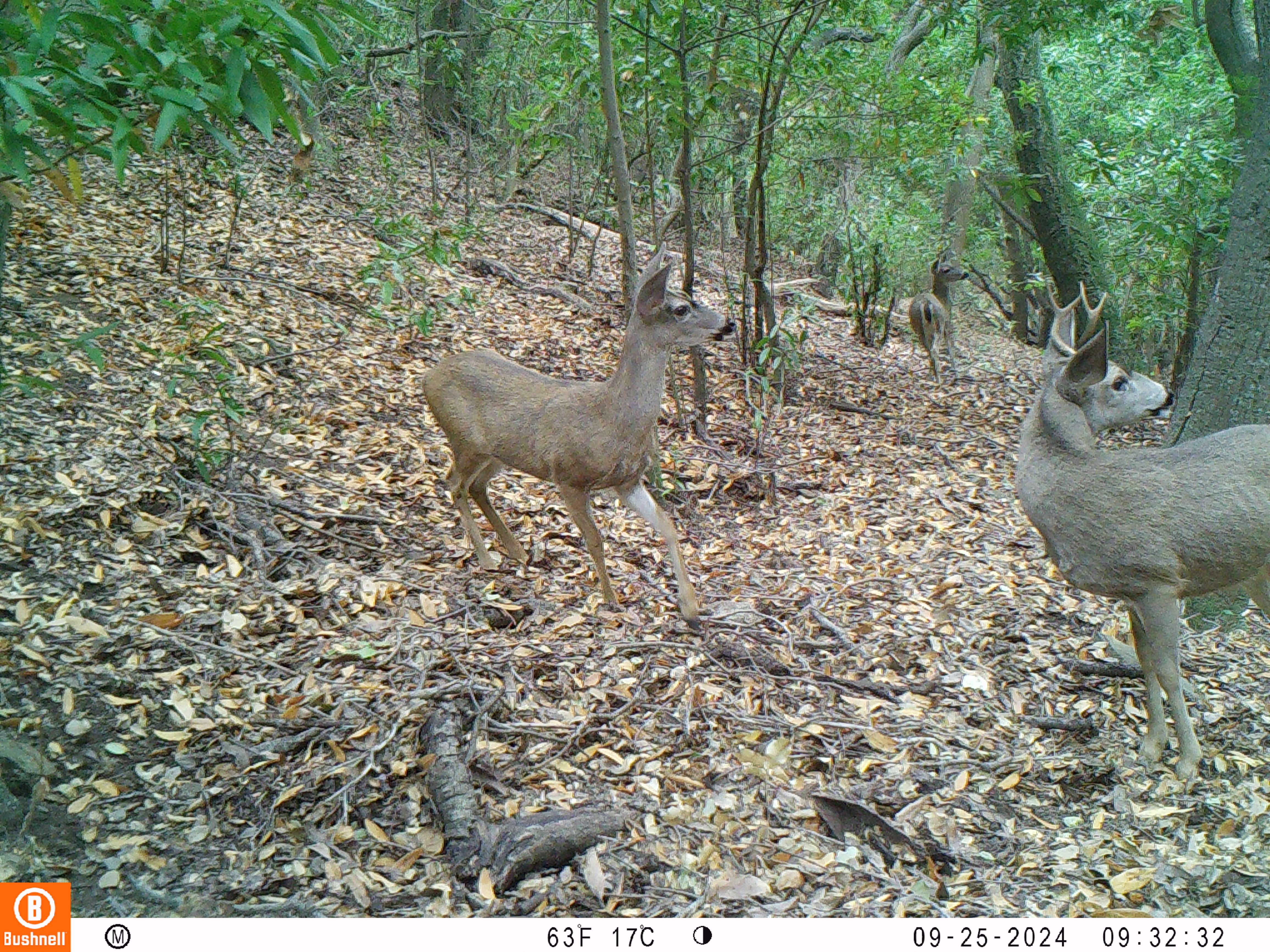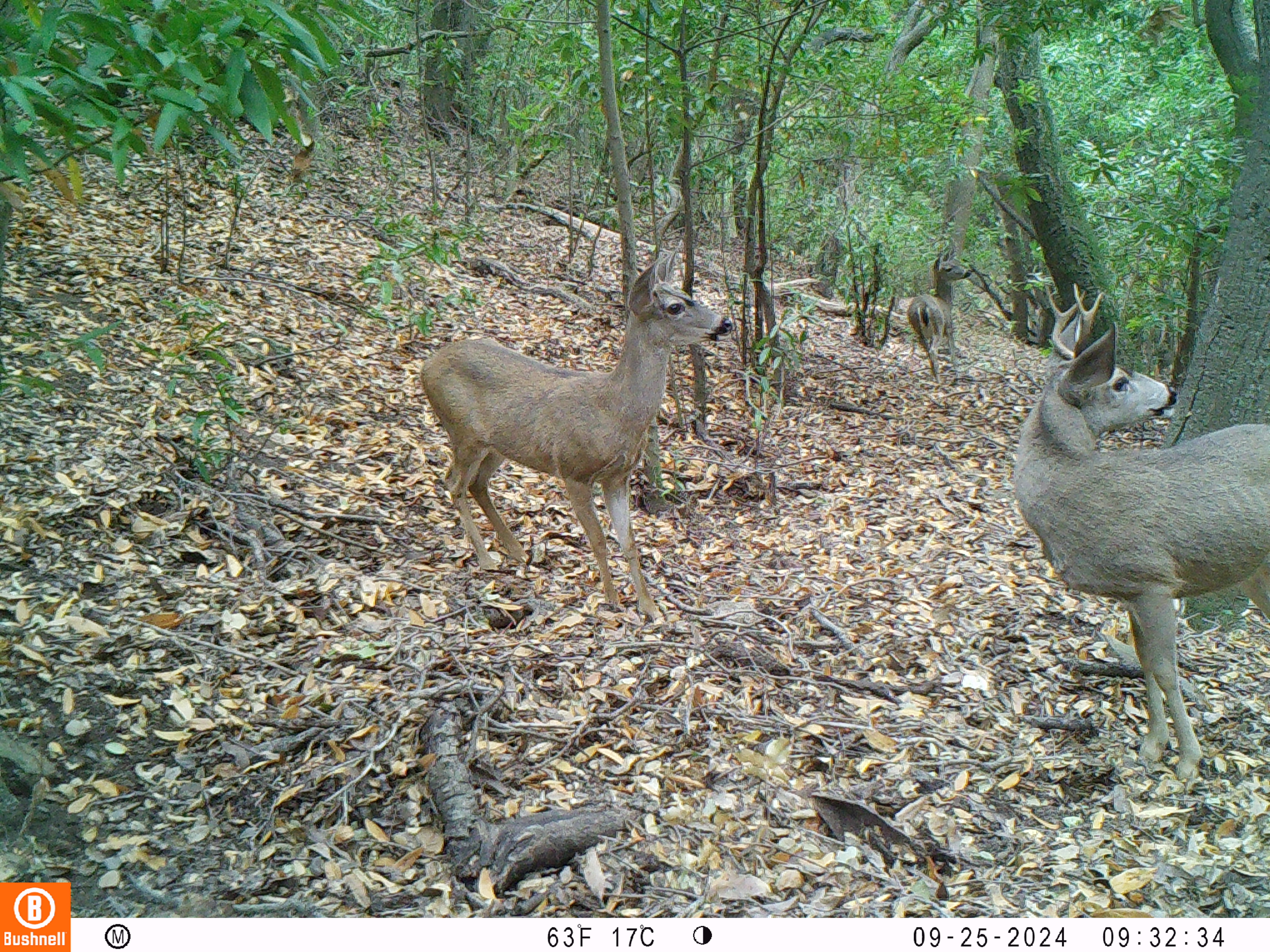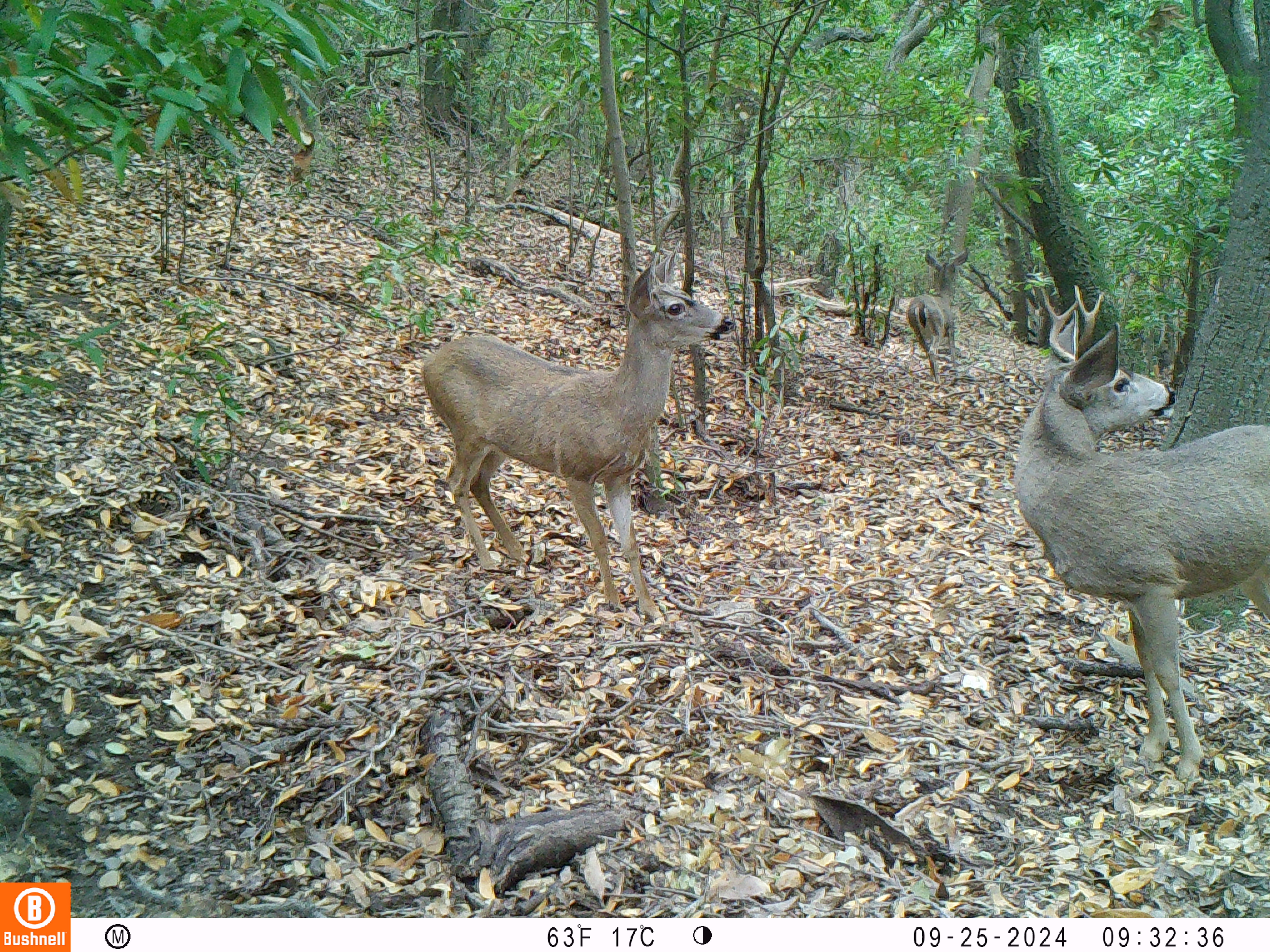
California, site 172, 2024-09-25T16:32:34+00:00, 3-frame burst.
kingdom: Animalia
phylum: Chordata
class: Mammalia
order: Artiodactyla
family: Cervidae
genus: Odocoileus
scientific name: Odocoileus hemionus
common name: mule deer